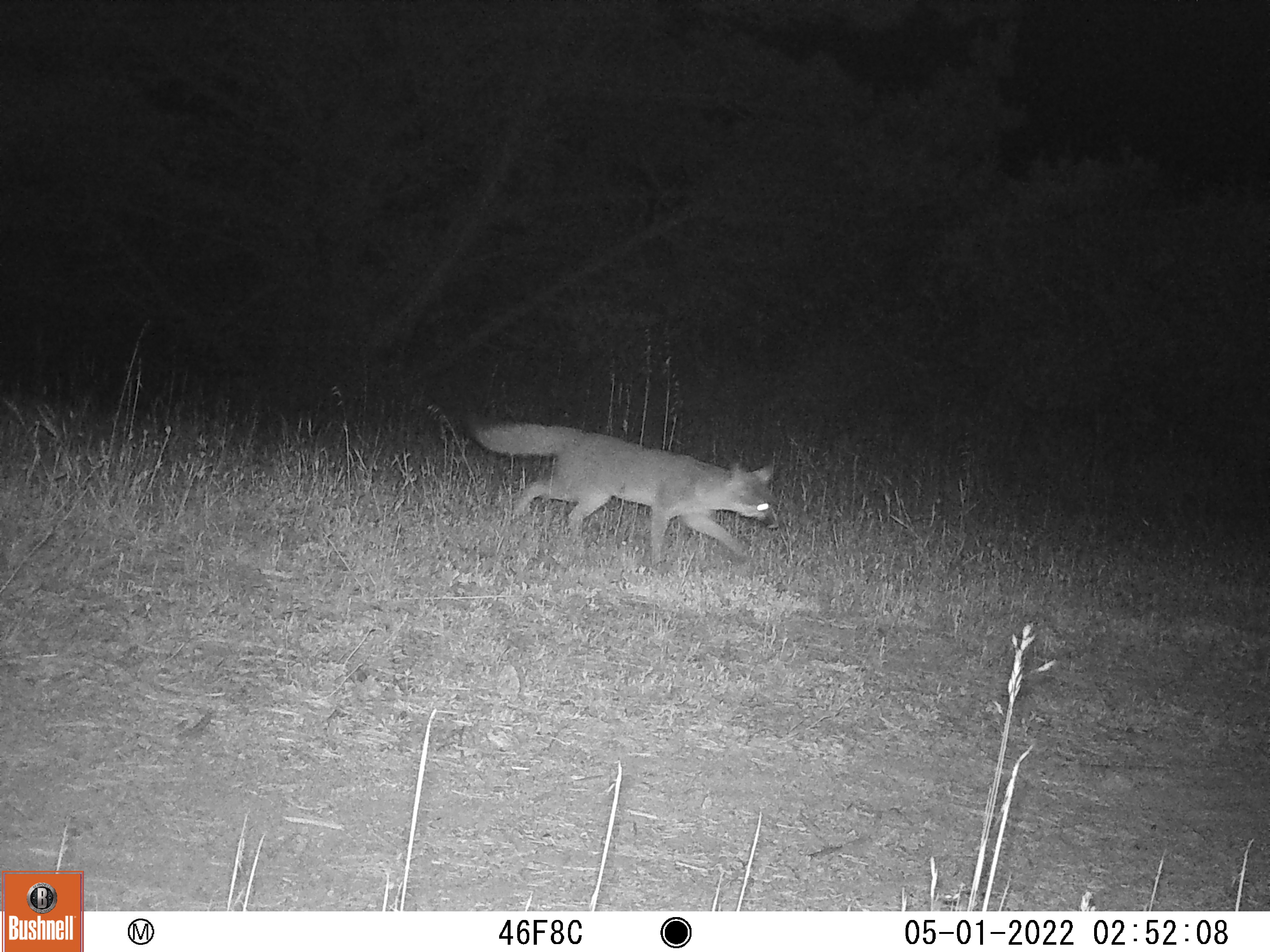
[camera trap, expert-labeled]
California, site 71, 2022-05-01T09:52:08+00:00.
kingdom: Animalia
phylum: Chordata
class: Mammalia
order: Carnivora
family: Canidae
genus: Urocyon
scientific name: Urocyon cinereoargenteus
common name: gray fox